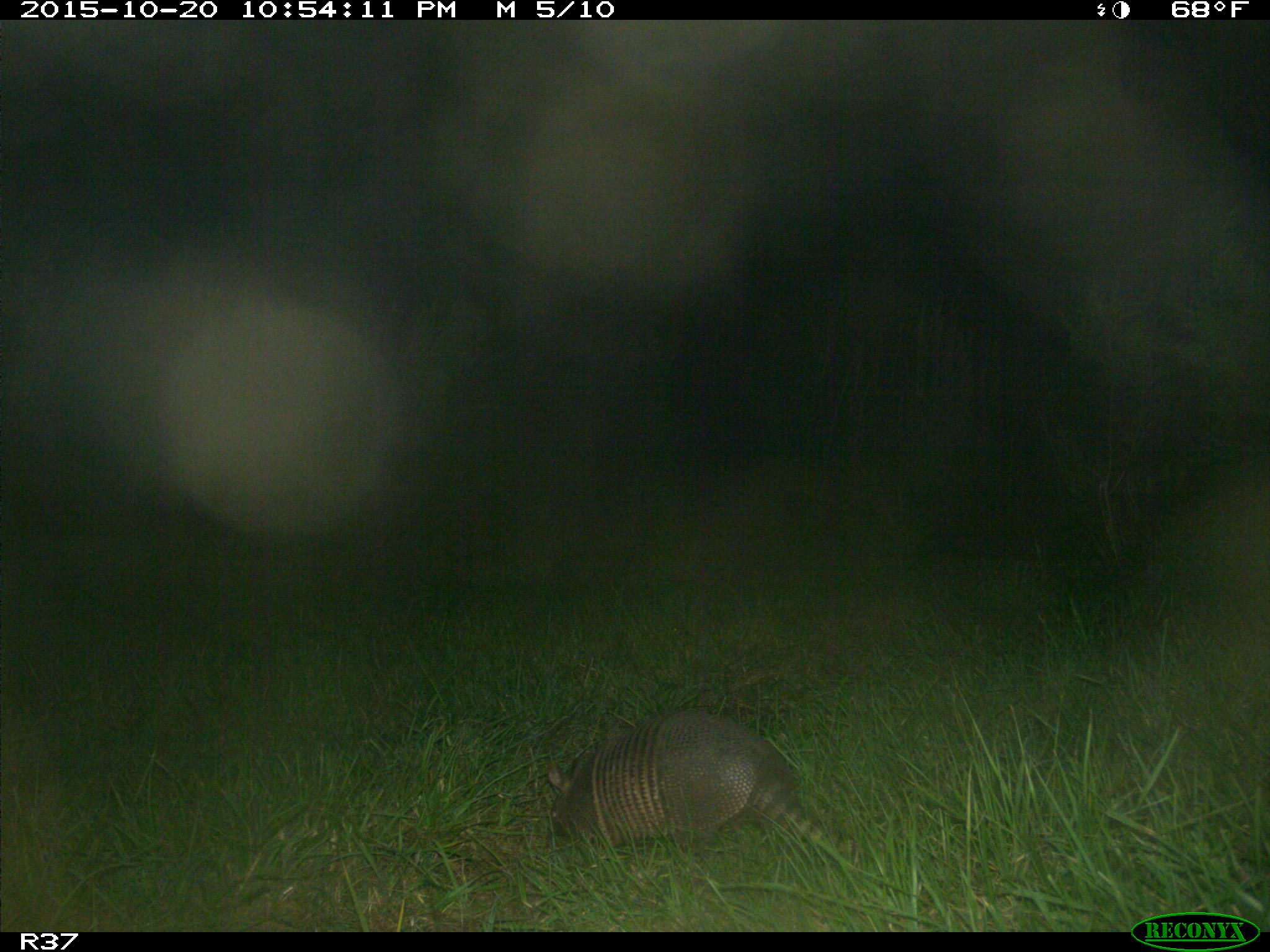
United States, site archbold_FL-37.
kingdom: Animalia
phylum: Chordata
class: Mammalia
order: Cingulata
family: Dasypodidae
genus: Dasypus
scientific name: Dasypus novemcinctus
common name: nine-banded armadillo